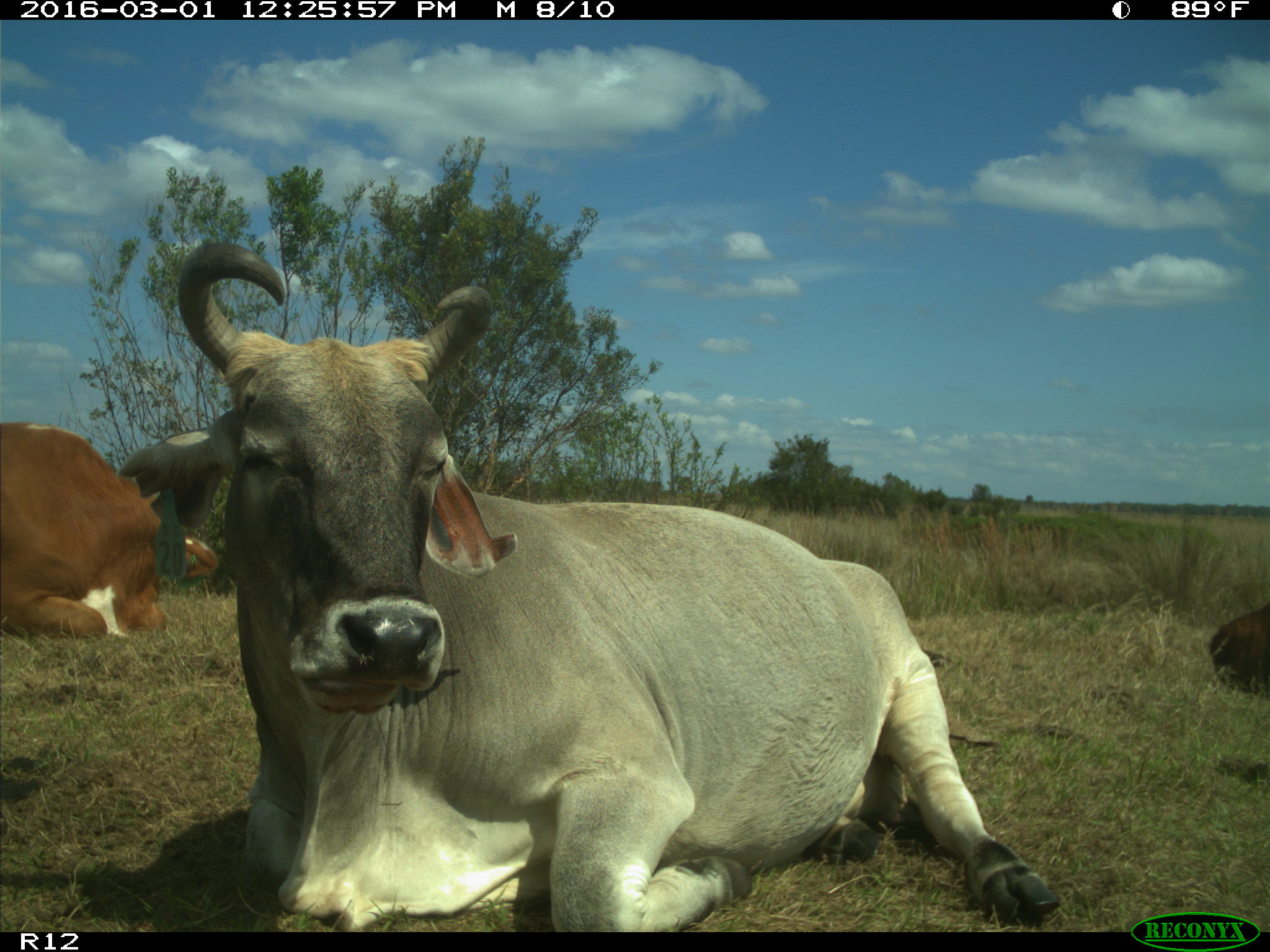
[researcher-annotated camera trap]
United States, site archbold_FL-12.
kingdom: Animalia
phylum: Chordata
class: Mammalia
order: Artiodactyla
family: Bovidae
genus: Bos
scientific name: Bos taurus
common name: domestic cow